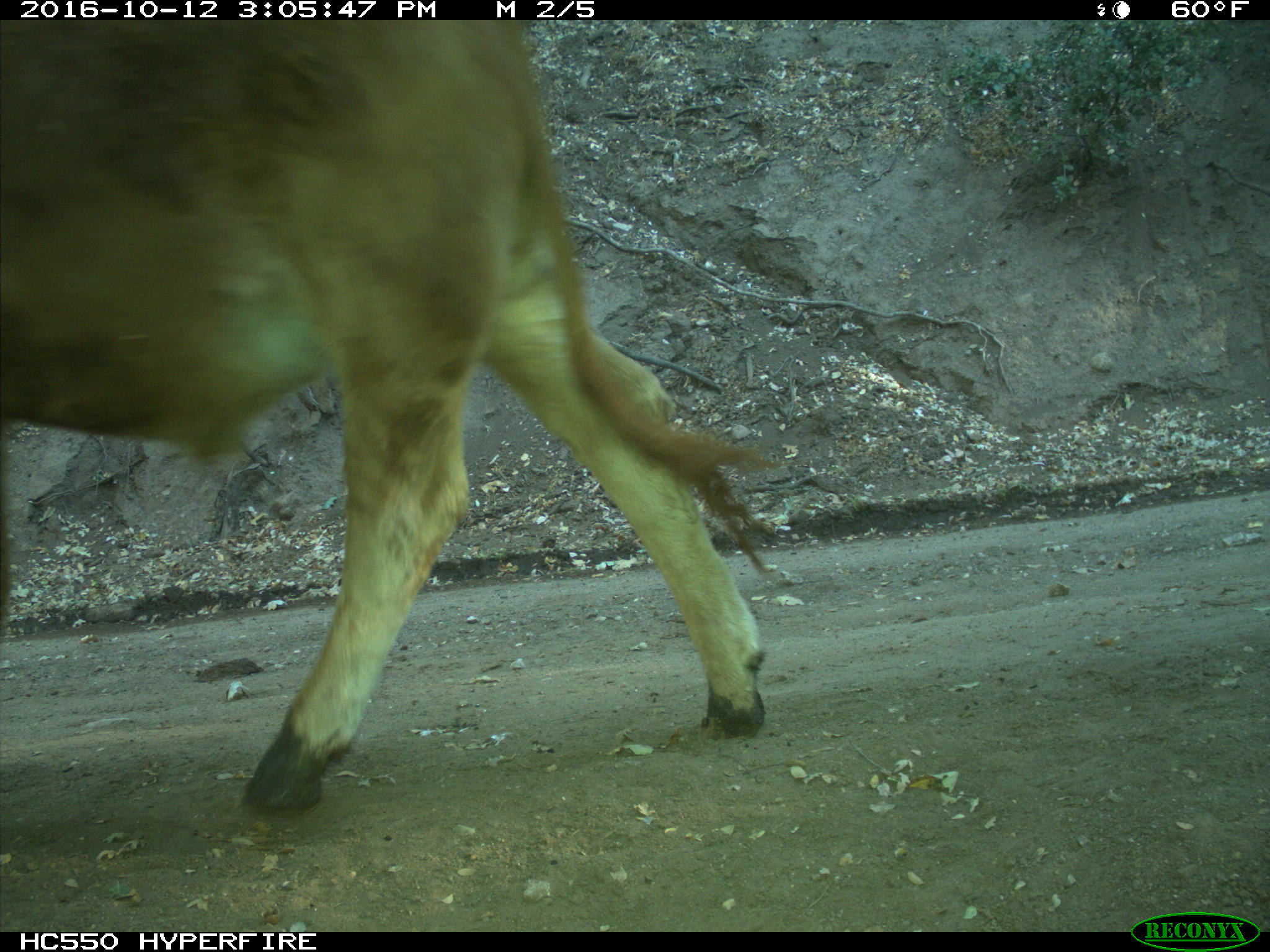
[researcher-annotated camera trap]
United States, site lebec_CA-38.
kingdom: Animalia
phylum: Chordata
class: Mammalia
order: Artiodactyla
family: Bovidae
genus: Bos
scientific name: Bos taurus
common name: domestic cow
Bos taurus (domestic cow).